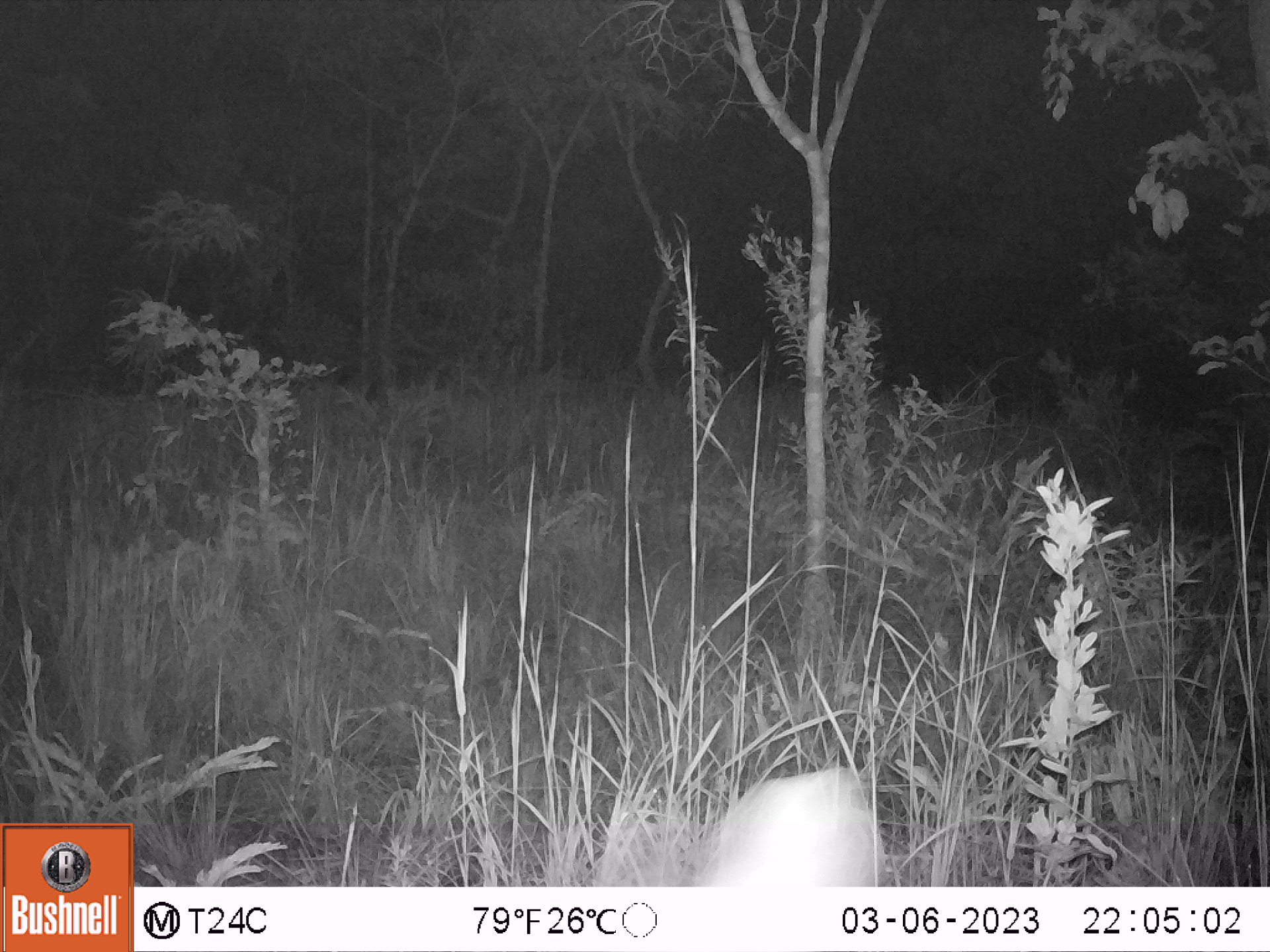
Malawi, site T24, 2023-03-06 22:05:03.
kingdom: Animalia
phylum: Chordata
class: Mammalia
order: Artiodactyla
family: Bovidae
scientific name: Antilopinae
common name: small antelope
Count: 1.